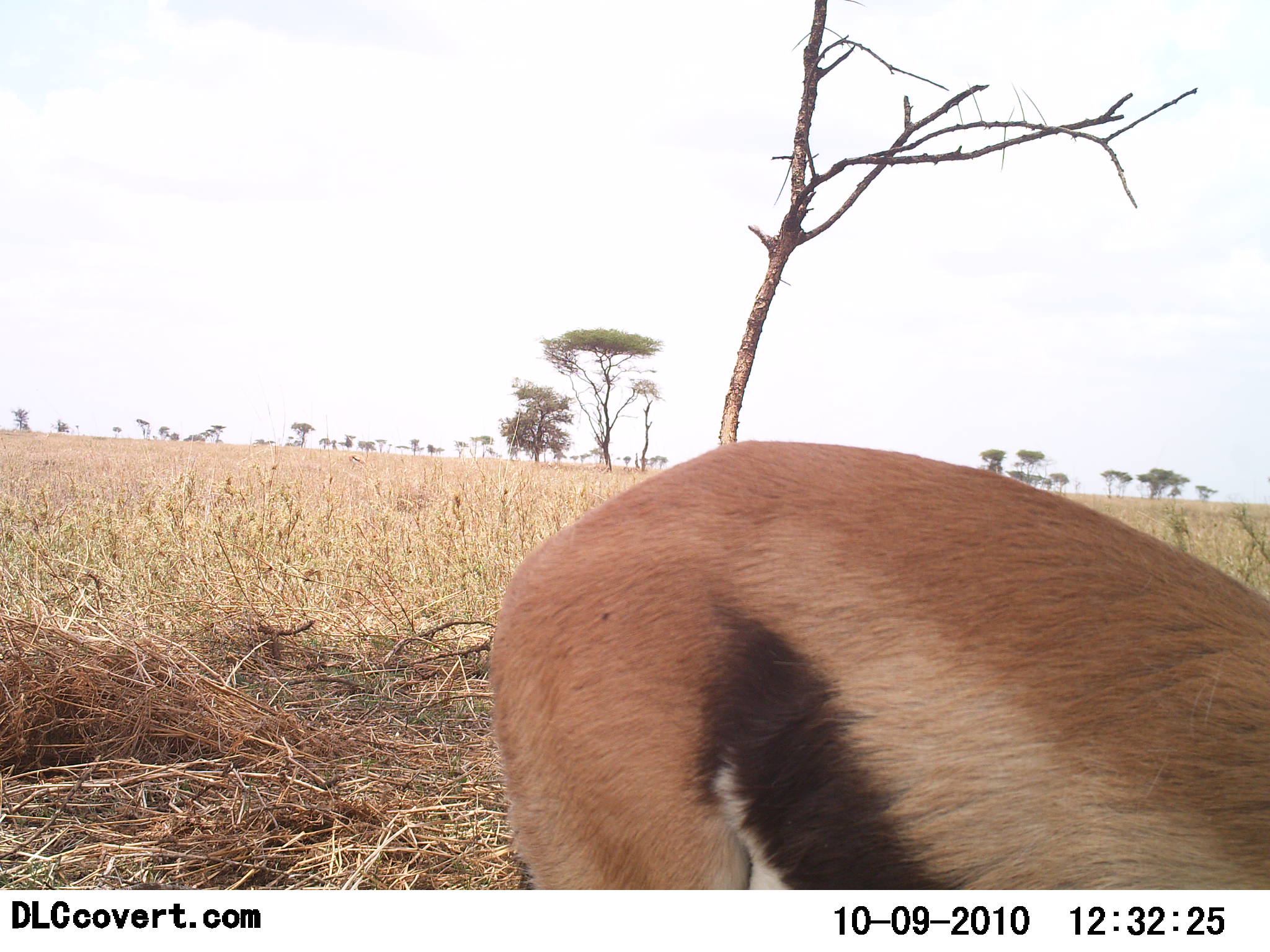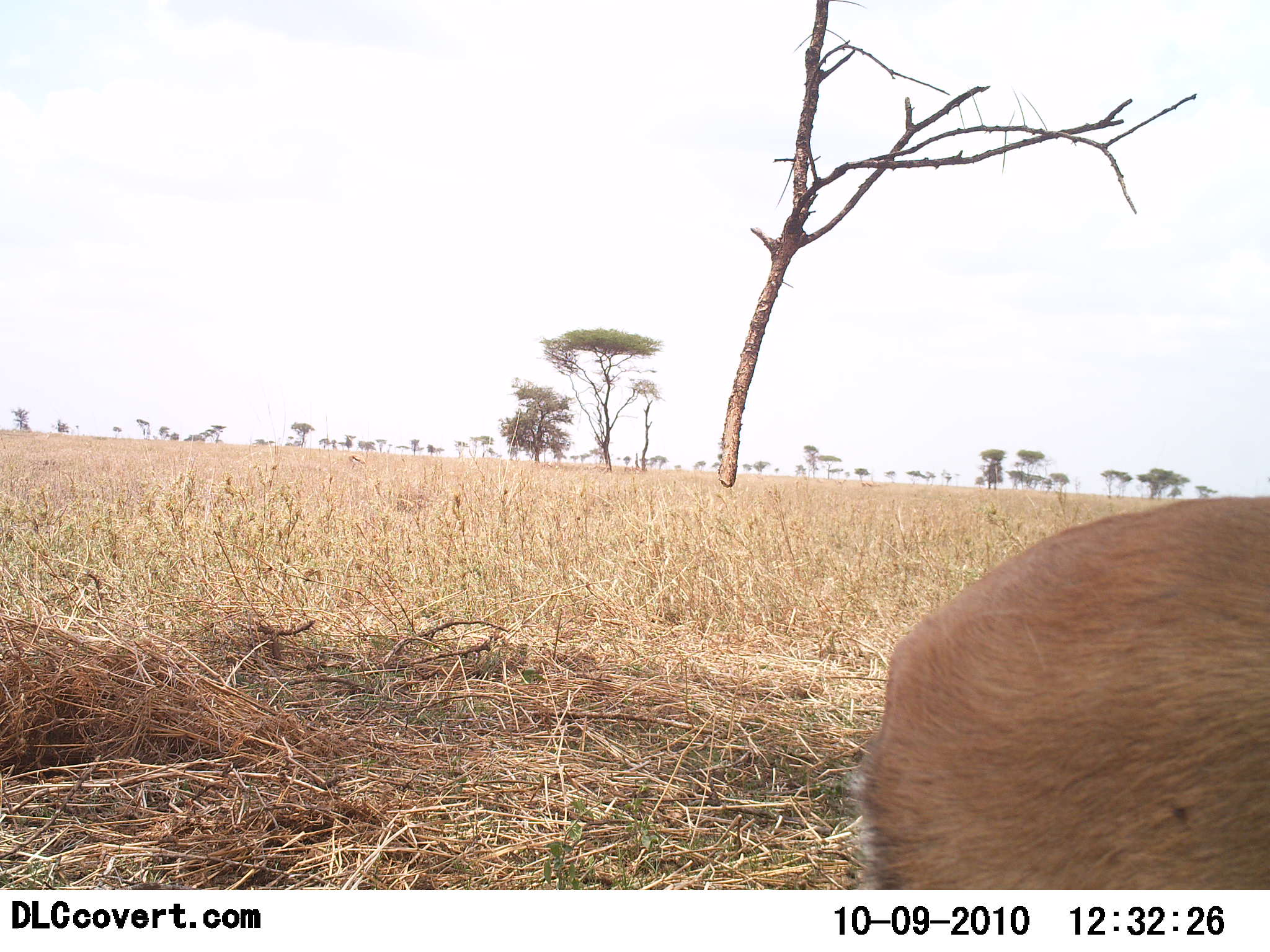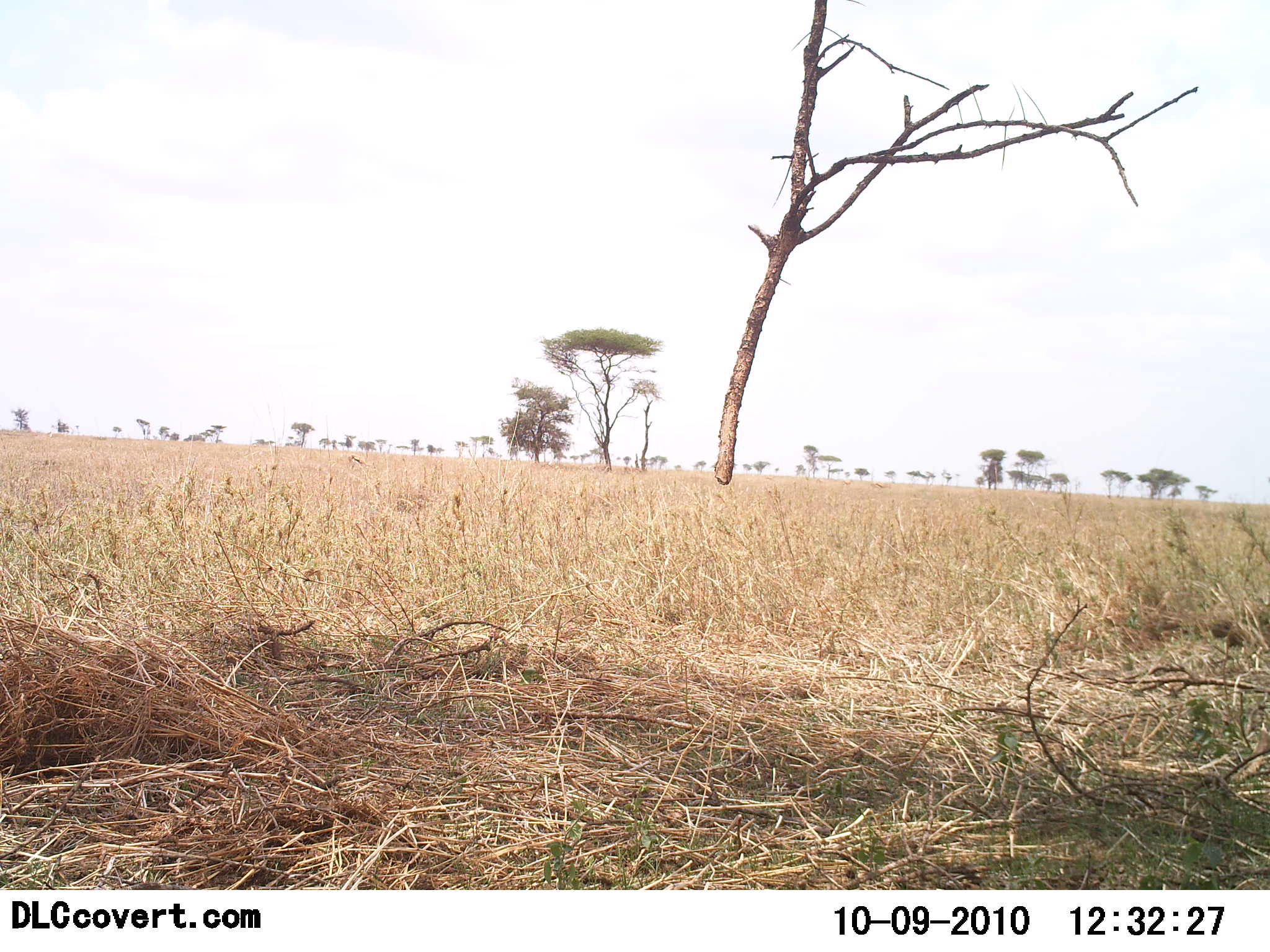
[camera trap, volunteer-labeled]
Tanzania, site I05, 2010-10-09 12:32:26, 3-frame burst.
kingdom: Animalia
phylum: Chordata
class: Mammalia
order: Artiodactyla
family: Bovidae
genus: Eudorcas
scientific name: Eudorcas thomsonii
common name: thomson's gazelle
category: gazellethomsons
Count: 1.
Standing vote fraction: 20%.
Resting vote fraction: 0%.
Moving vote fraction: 80%.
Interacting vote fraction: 0%.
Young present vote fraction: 0%.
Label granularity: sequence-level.